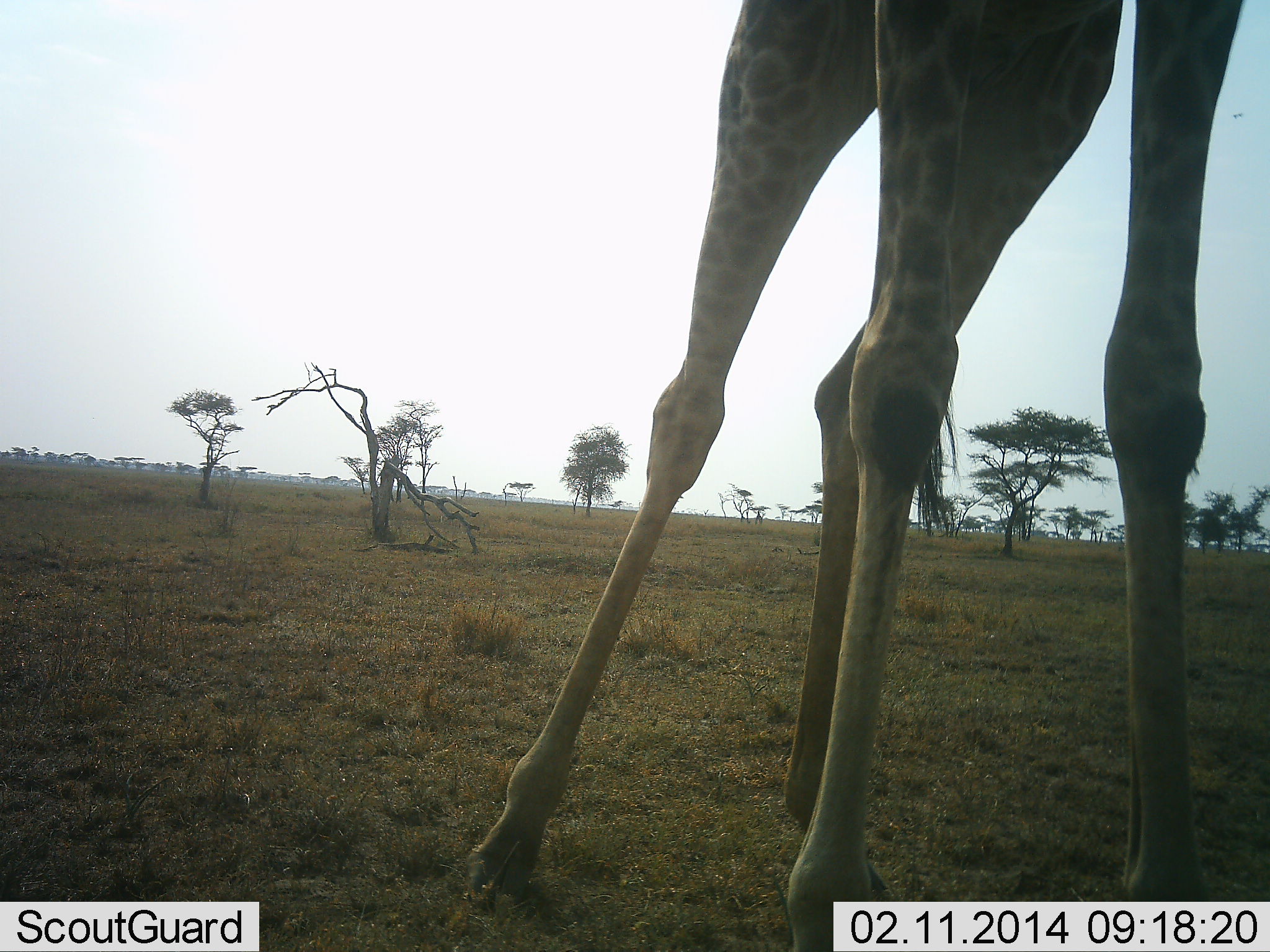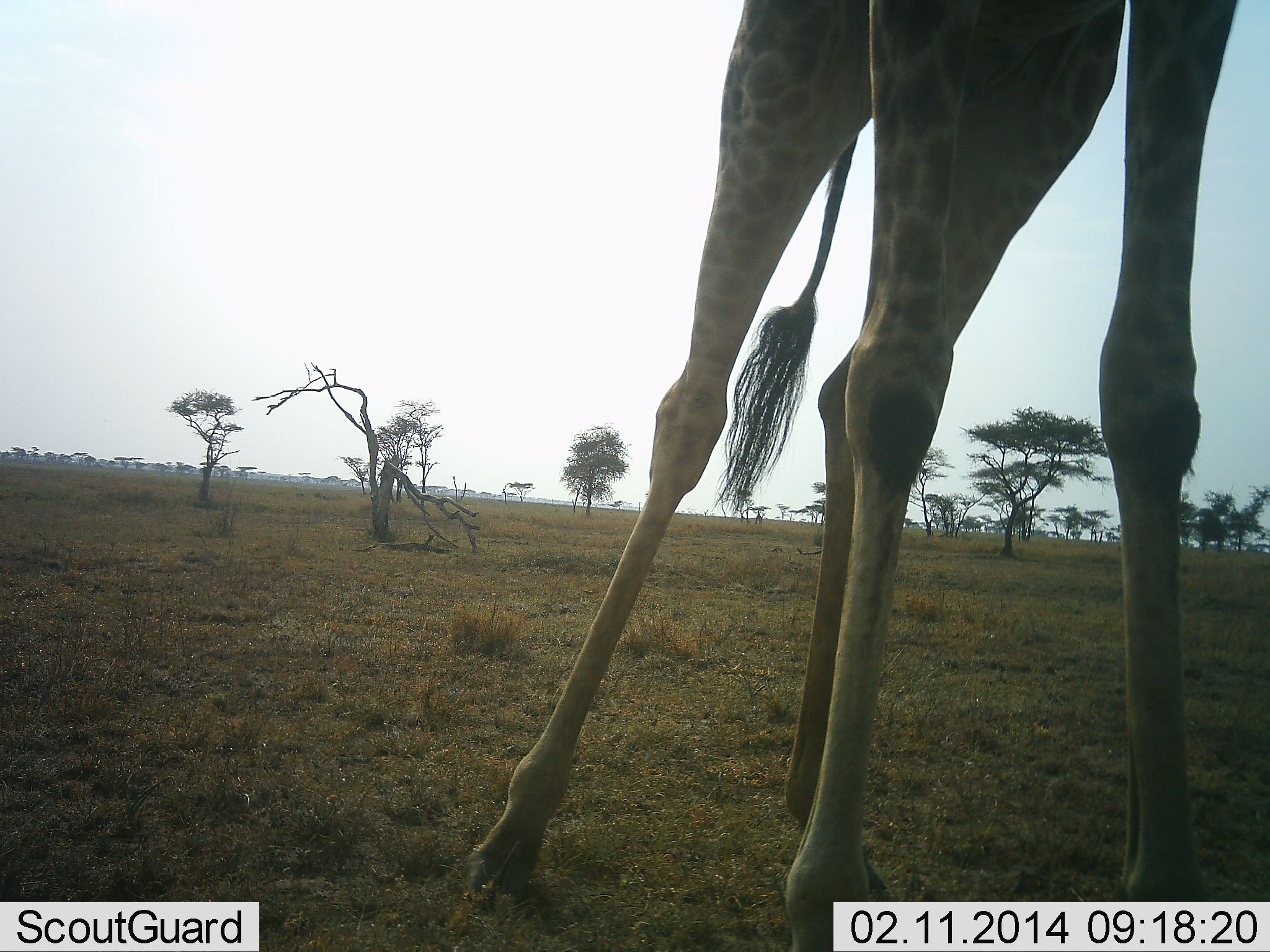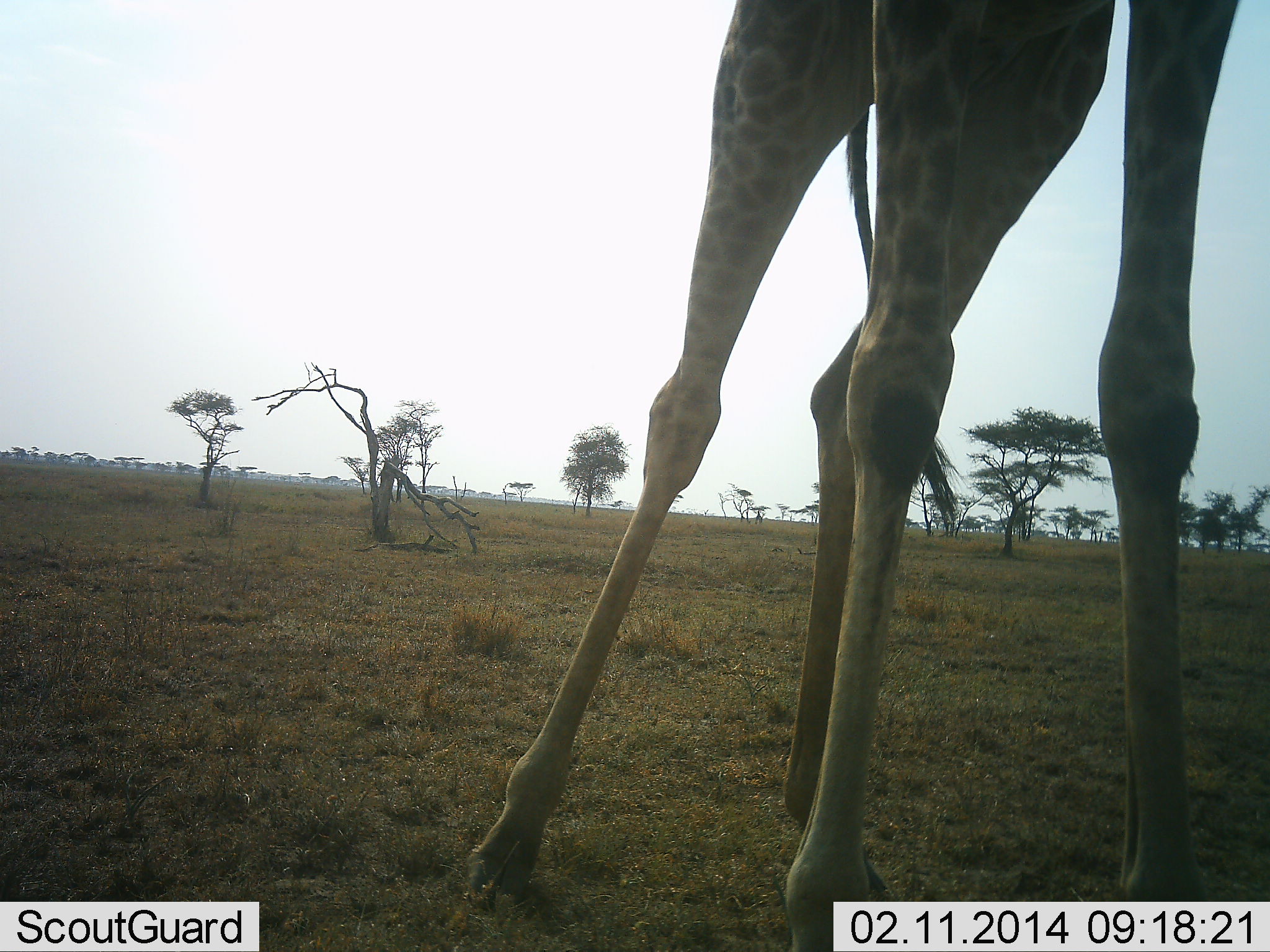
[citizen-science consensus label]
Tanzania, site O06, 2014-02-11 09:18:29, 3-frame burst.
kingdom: Animalia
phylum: Chordata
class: Mammalia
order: Artiodactyla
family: Giraffidae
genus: Giraffa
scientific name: Giraffa camelopardalis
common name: giraffe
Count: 1.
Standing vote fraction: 95%.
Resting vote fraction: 2%.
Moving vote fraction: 3%.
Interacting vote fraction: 3%.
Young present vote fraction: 2%.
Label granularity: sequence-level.